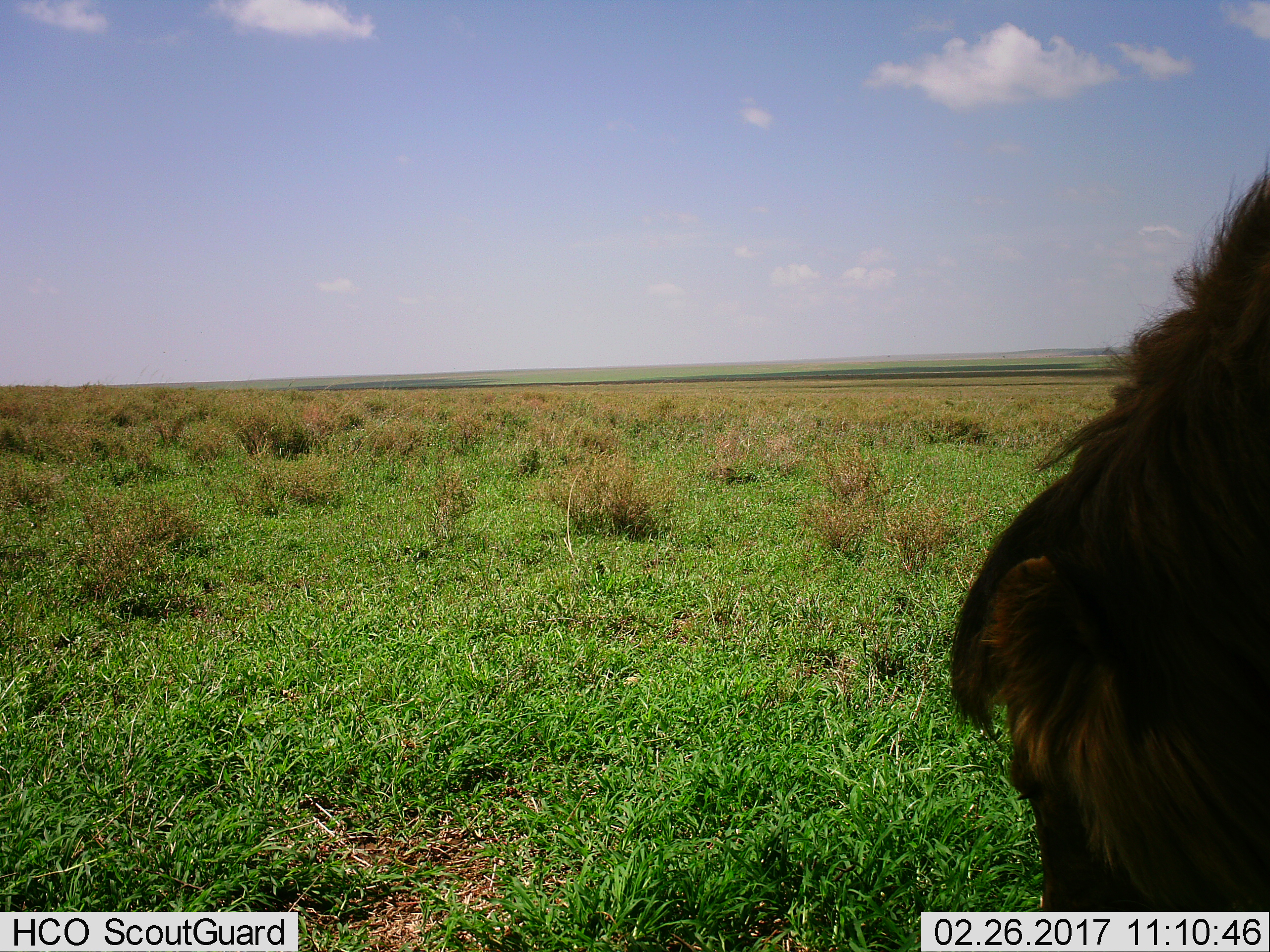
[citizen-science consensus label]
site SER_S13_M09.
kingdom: Animalia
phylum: Chordata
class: Mammalia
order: Carnivora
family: Felidae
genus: Panthera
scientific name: Panthera leo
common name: lion male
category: lionmale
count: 1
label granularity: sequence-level